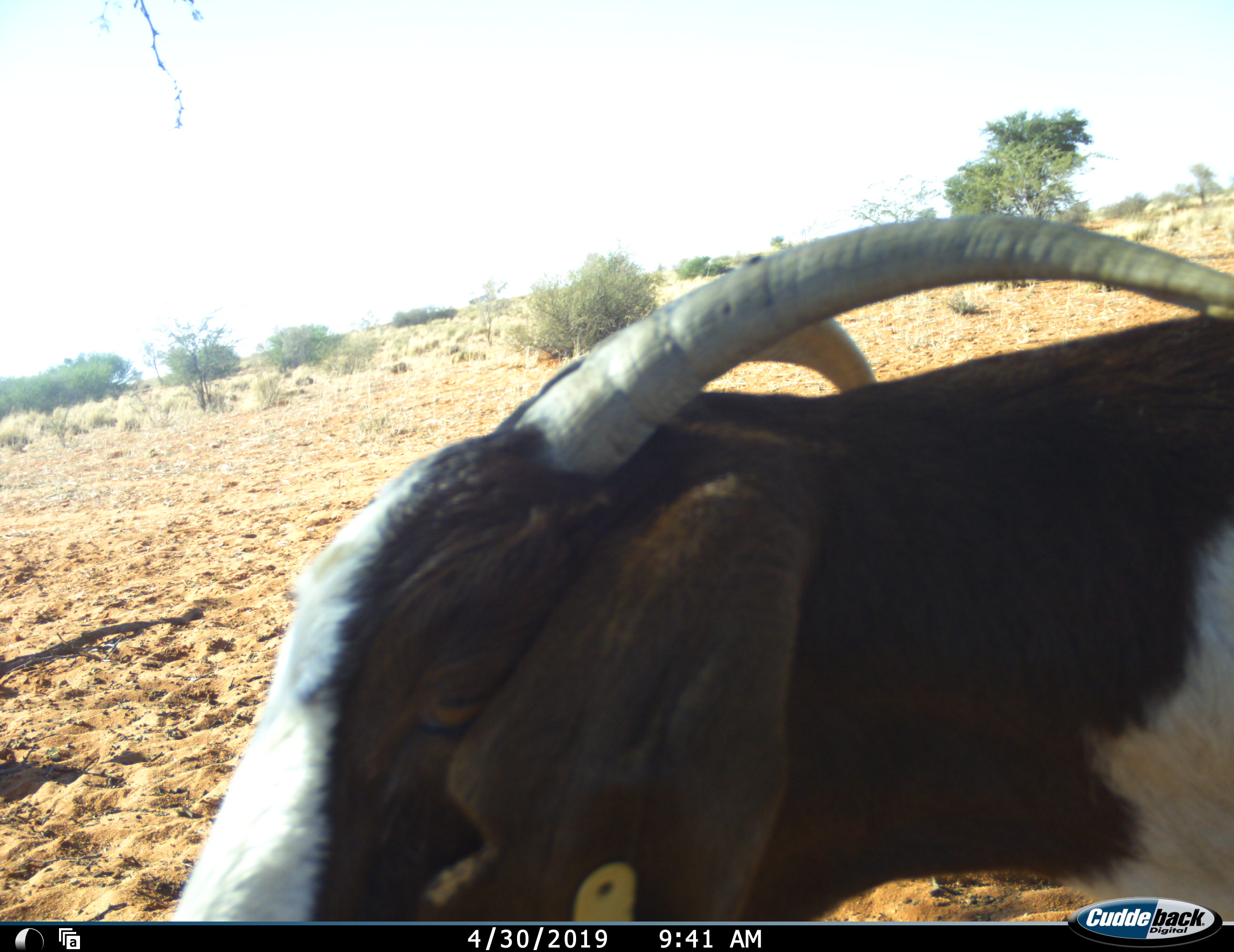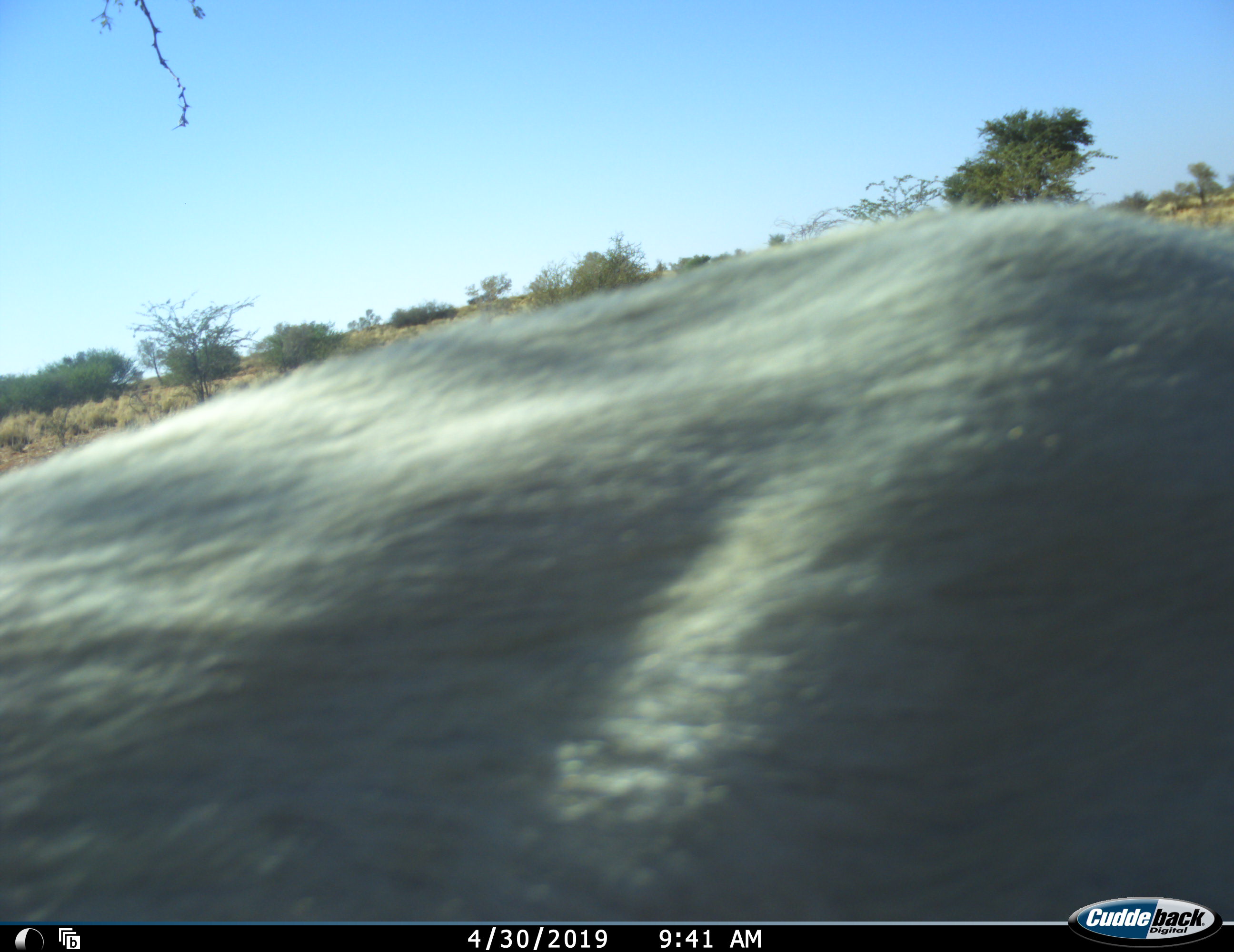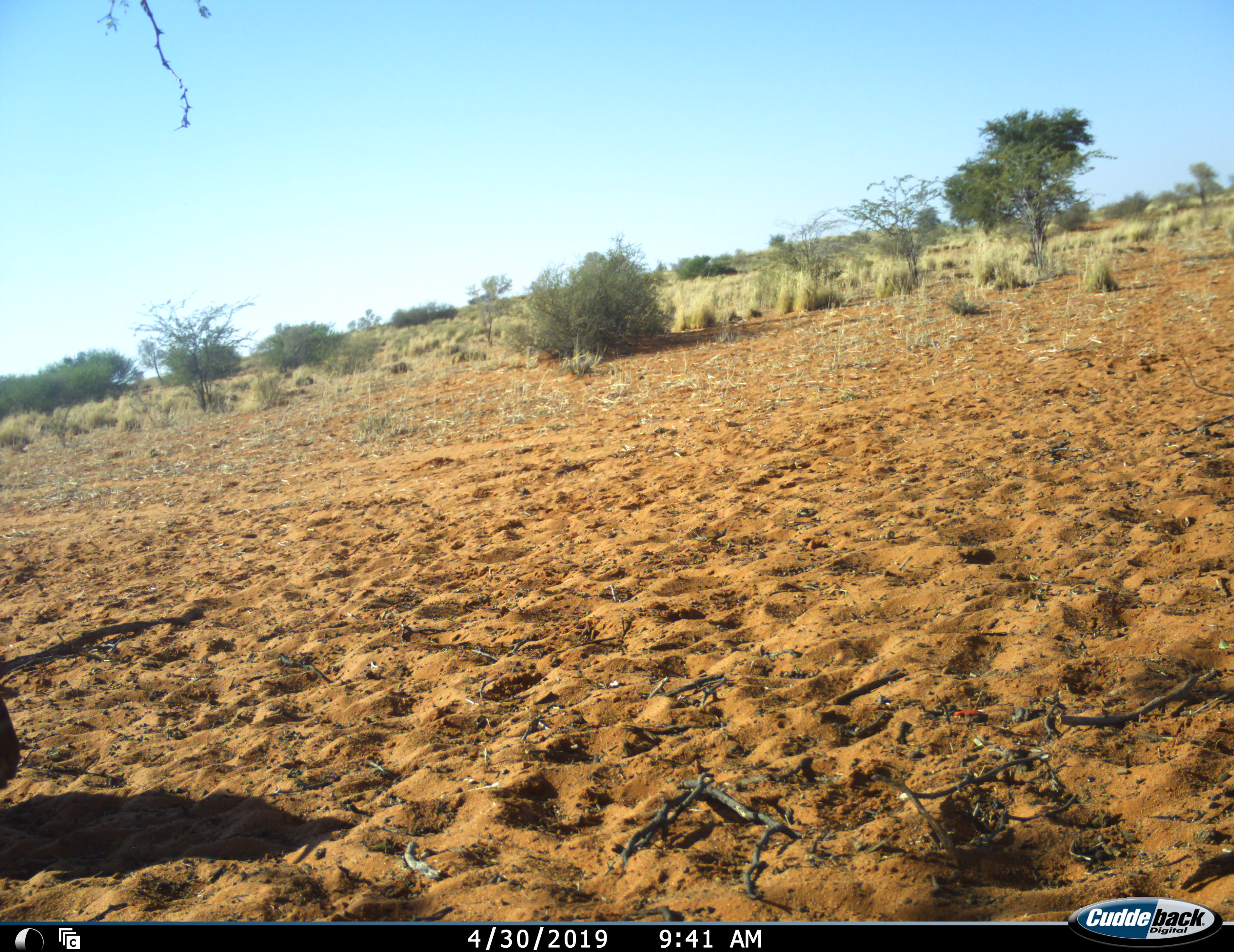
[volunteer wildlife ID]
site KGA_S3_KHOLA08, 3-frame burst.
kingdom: Animalia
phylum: Chordata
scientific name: Vertebrata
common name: domestic animal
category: domesticanimal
Domesticanimal (domestic animal) (Vertebrata), count 1. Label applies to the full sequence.